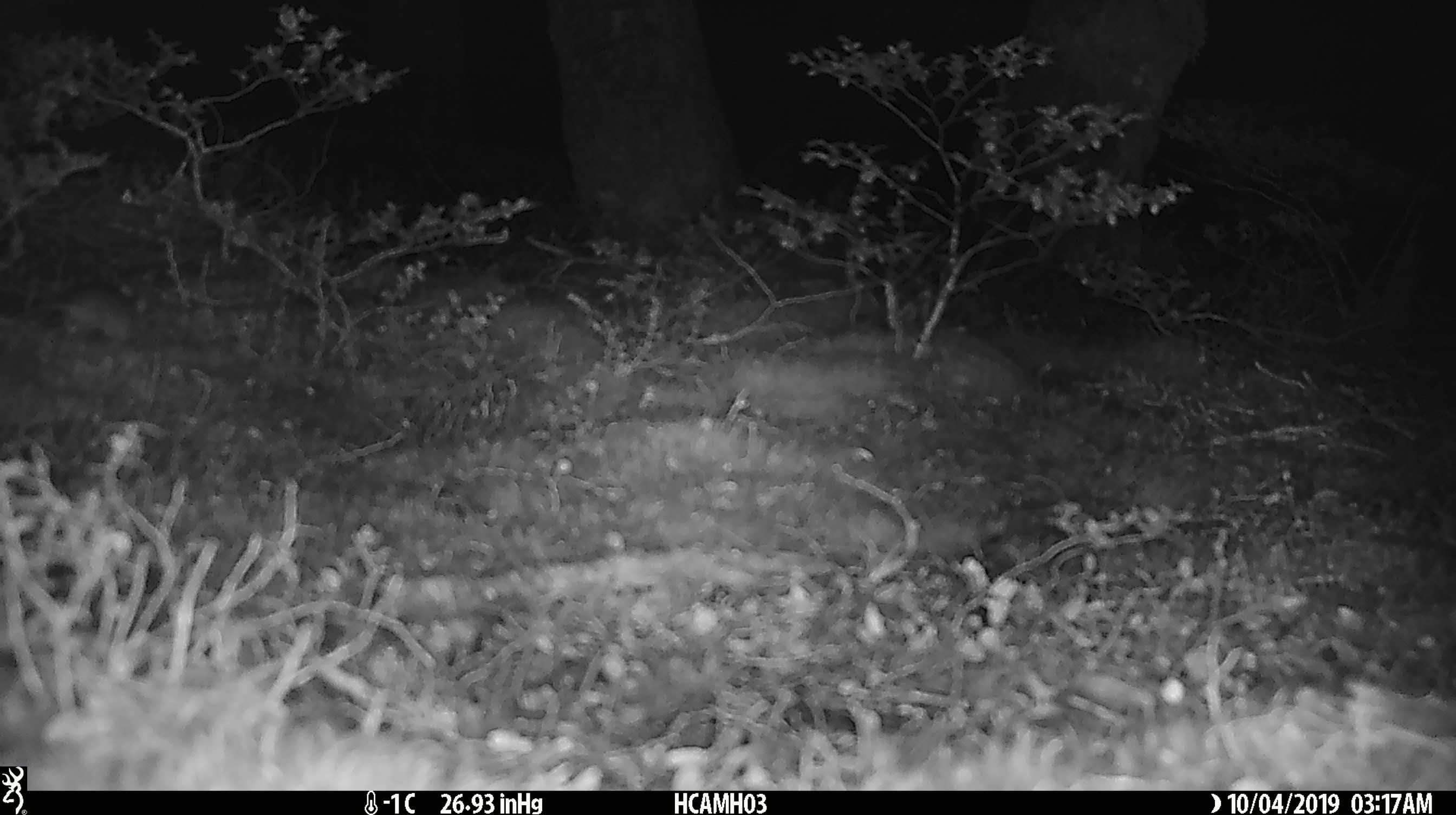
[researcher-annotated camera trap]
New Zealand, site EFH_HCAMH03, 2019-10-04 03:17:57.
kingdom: Animalia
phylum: Chordata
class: Mammalia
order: Rodentia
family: Muridae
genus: Mus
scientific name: Mus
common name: mouse